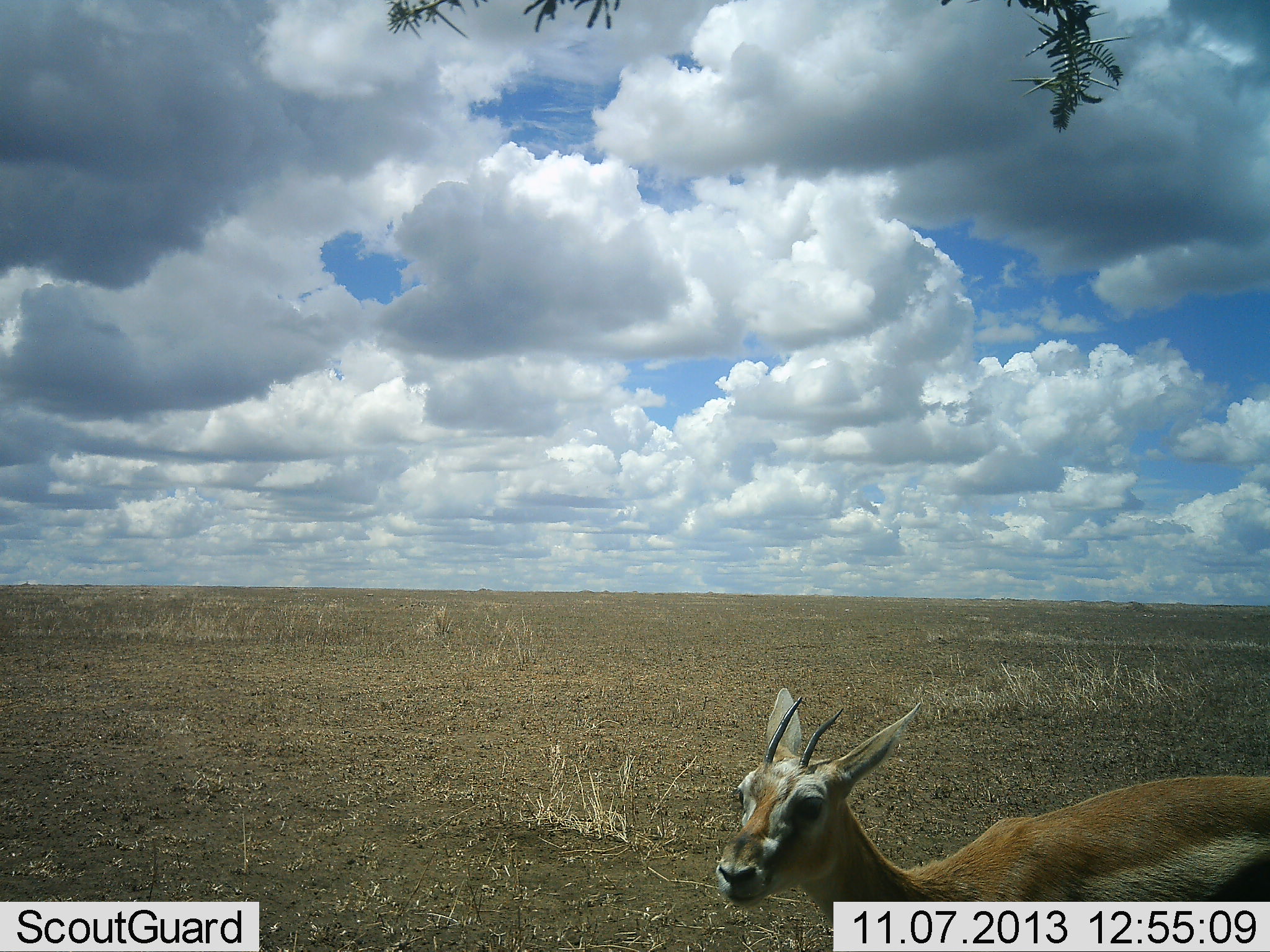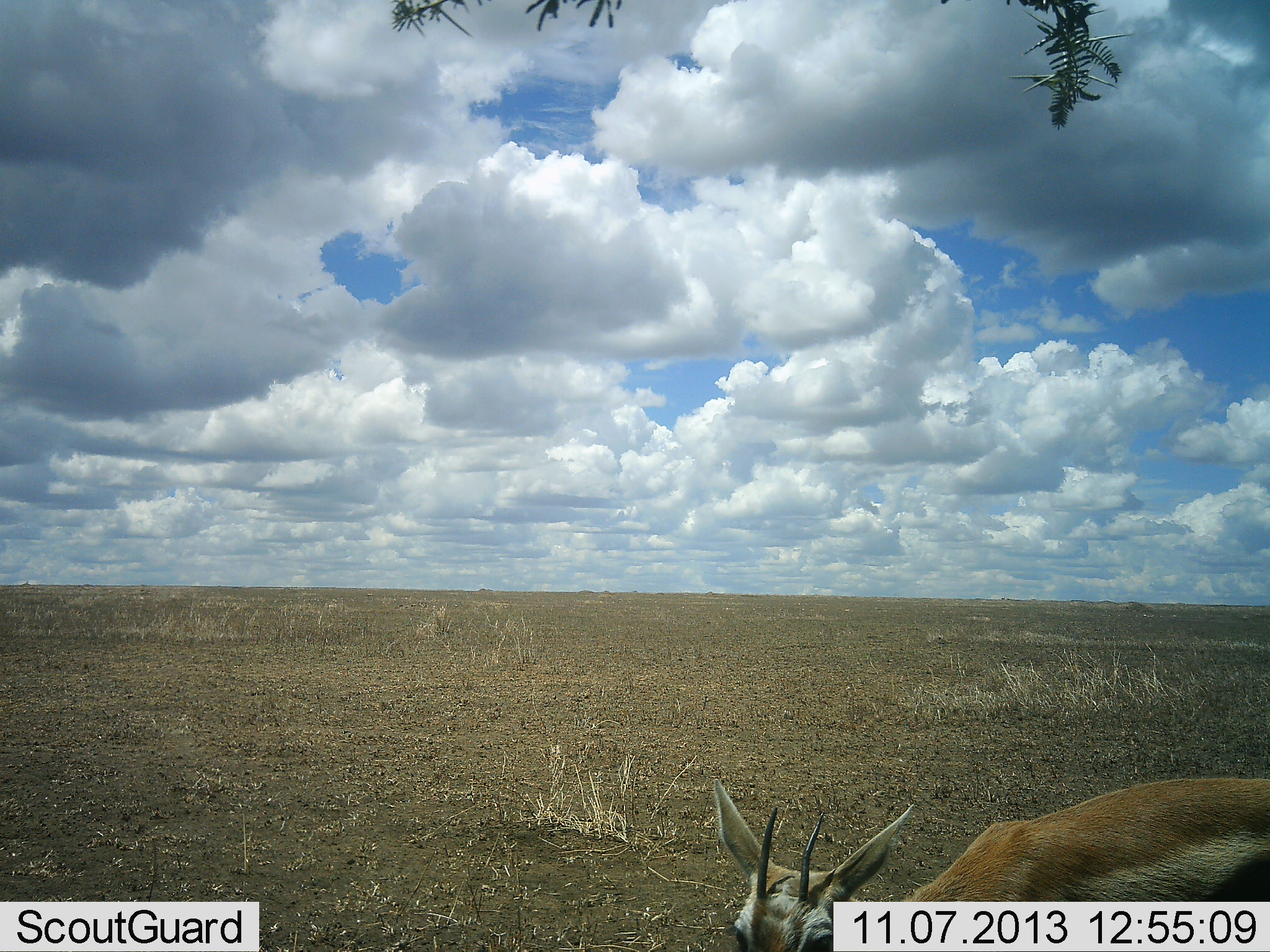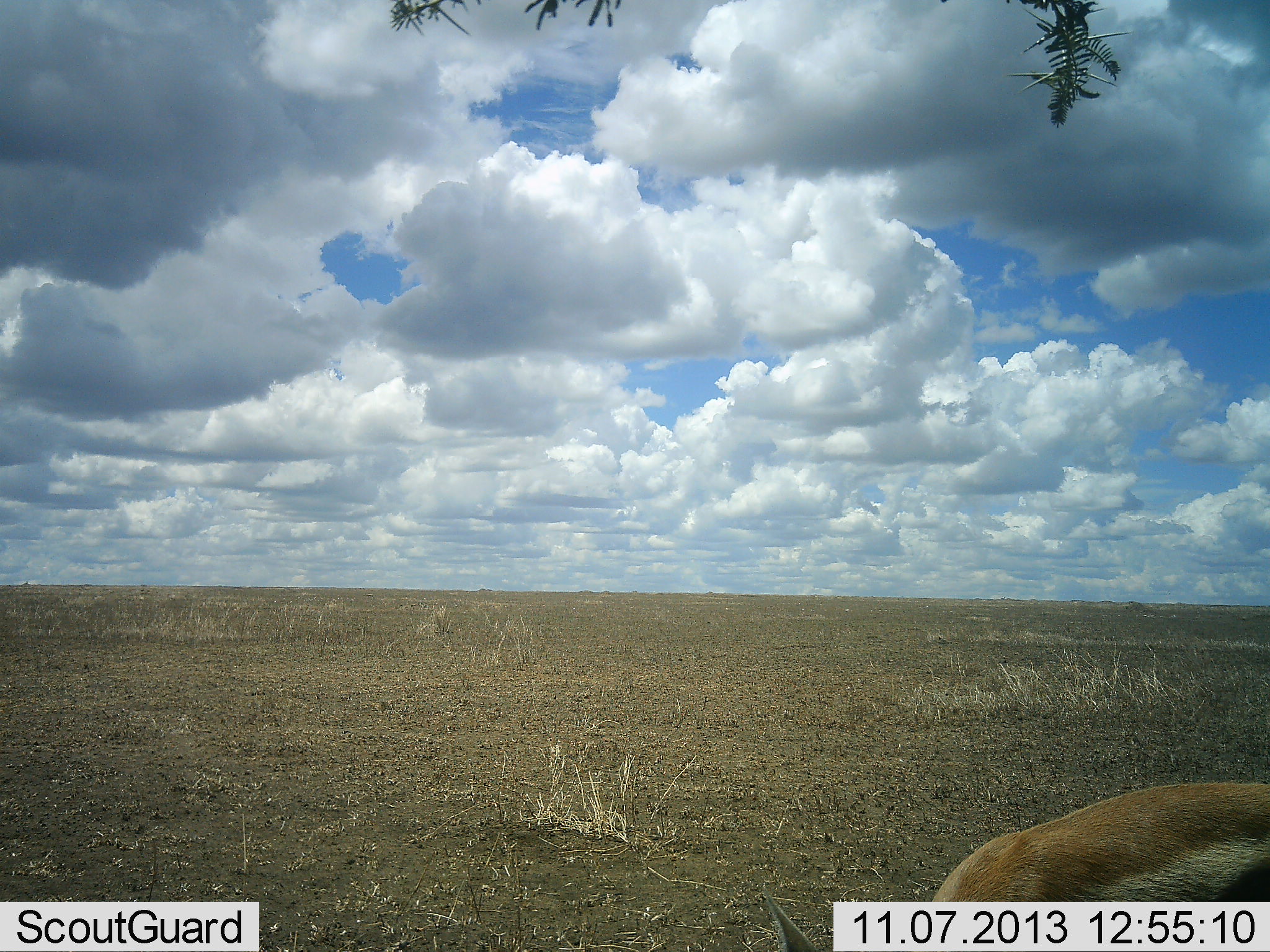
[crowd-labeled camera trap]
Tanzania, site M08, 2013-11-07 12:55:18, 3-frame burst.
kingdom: Animalia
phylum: Chordata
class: Mammalia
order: Artiodactyla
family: Bovidae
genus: Eudorcas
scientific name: Eudorcas thomsonii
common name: thomson's gazelle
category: gazellethomsons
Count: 1.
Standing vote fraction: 65%.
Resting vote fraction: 0%.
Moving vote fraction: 4%.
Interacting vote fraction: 0%.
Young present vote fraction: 4%.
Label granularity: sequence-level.